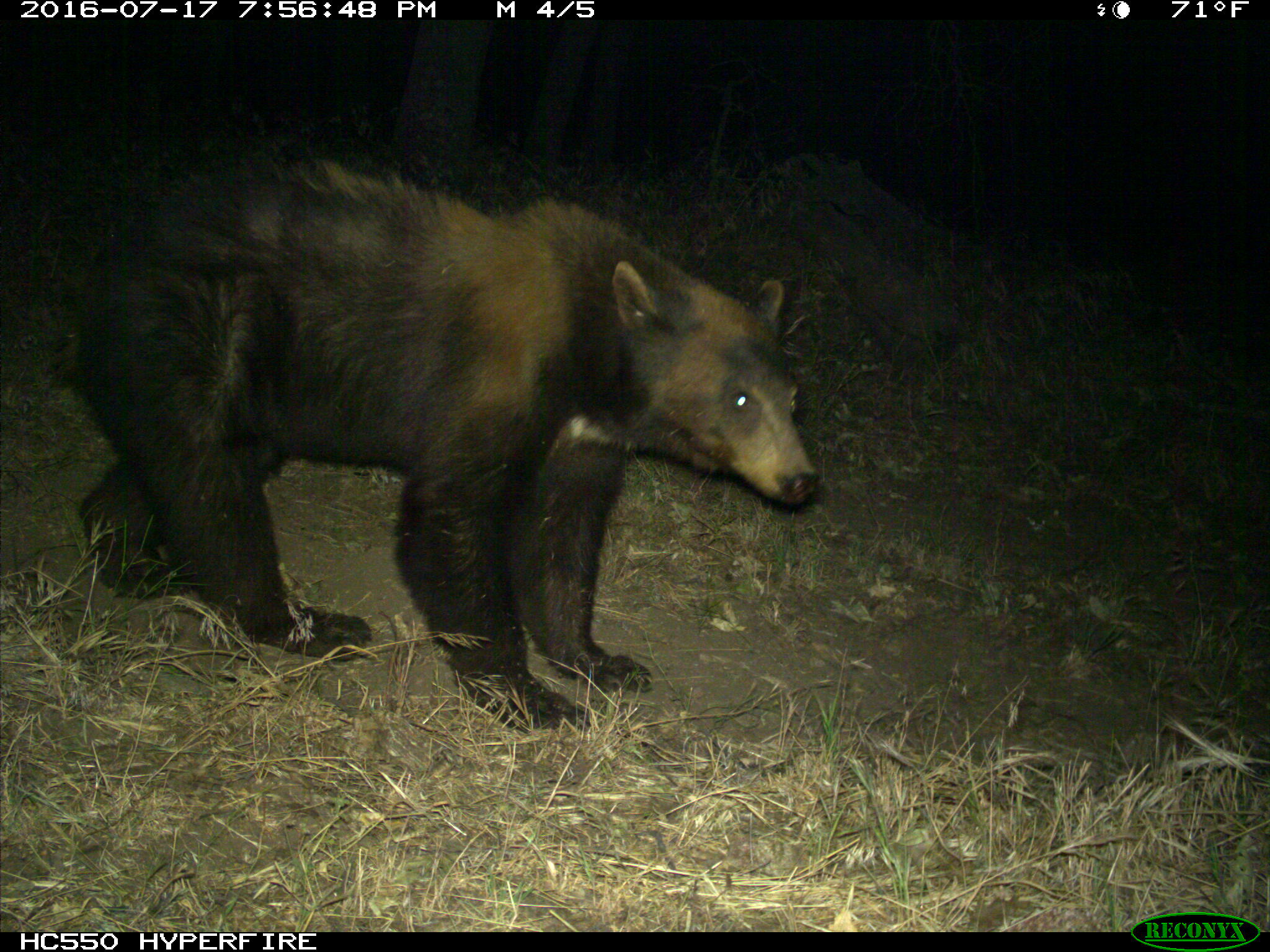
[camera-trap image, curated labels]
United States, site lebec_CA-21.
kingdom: Animalia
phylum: Chordata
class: Mammalia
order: Carnivora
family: Ursidae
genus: Ursus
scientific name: Ursus americanus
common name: american black bear